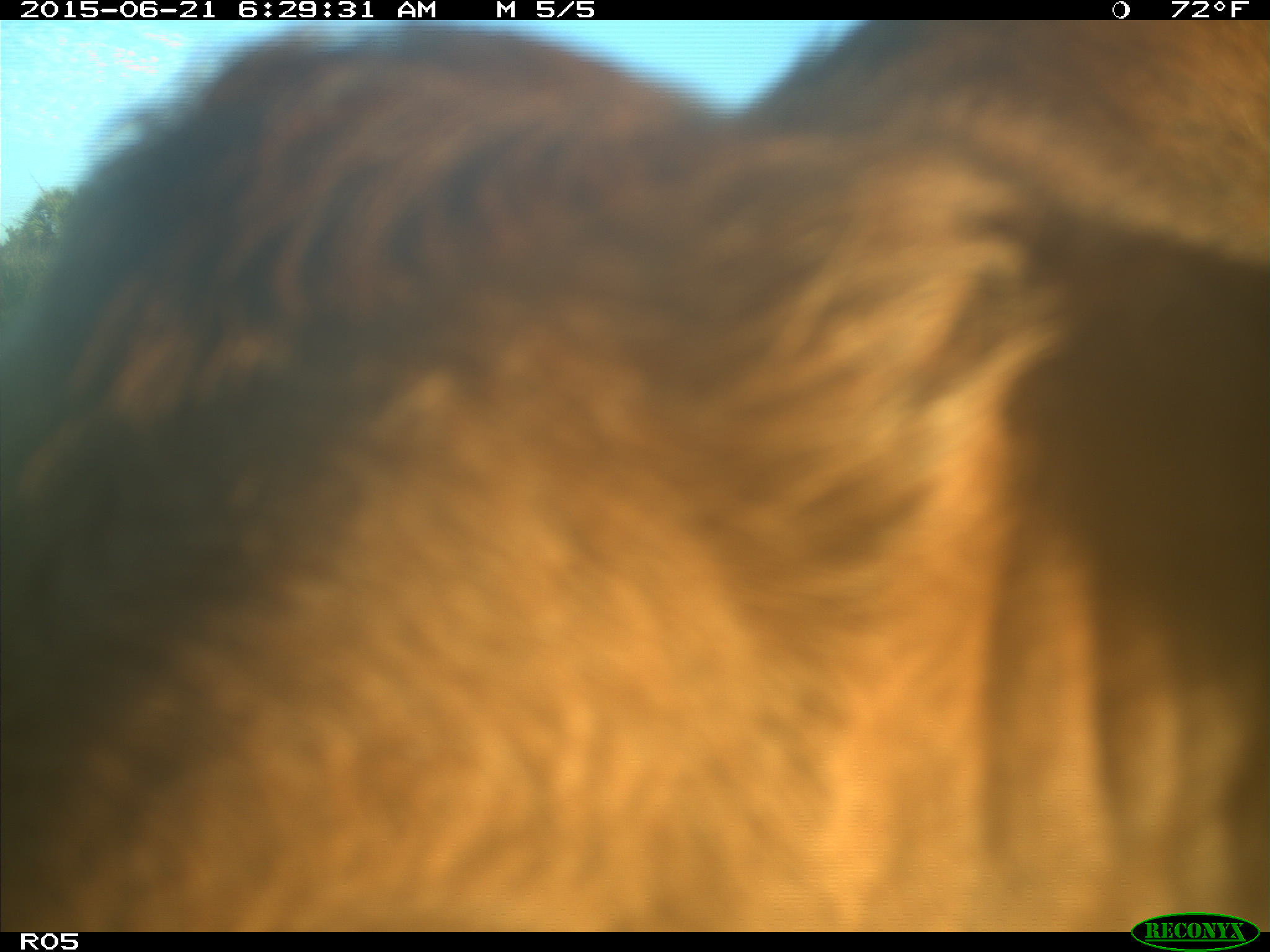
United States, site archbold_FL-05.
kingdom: Animalia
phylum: Chordata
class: Mammalia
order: Artiodactyla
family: Bovidae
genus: Bos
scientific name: Bos taurus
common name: domestic cow